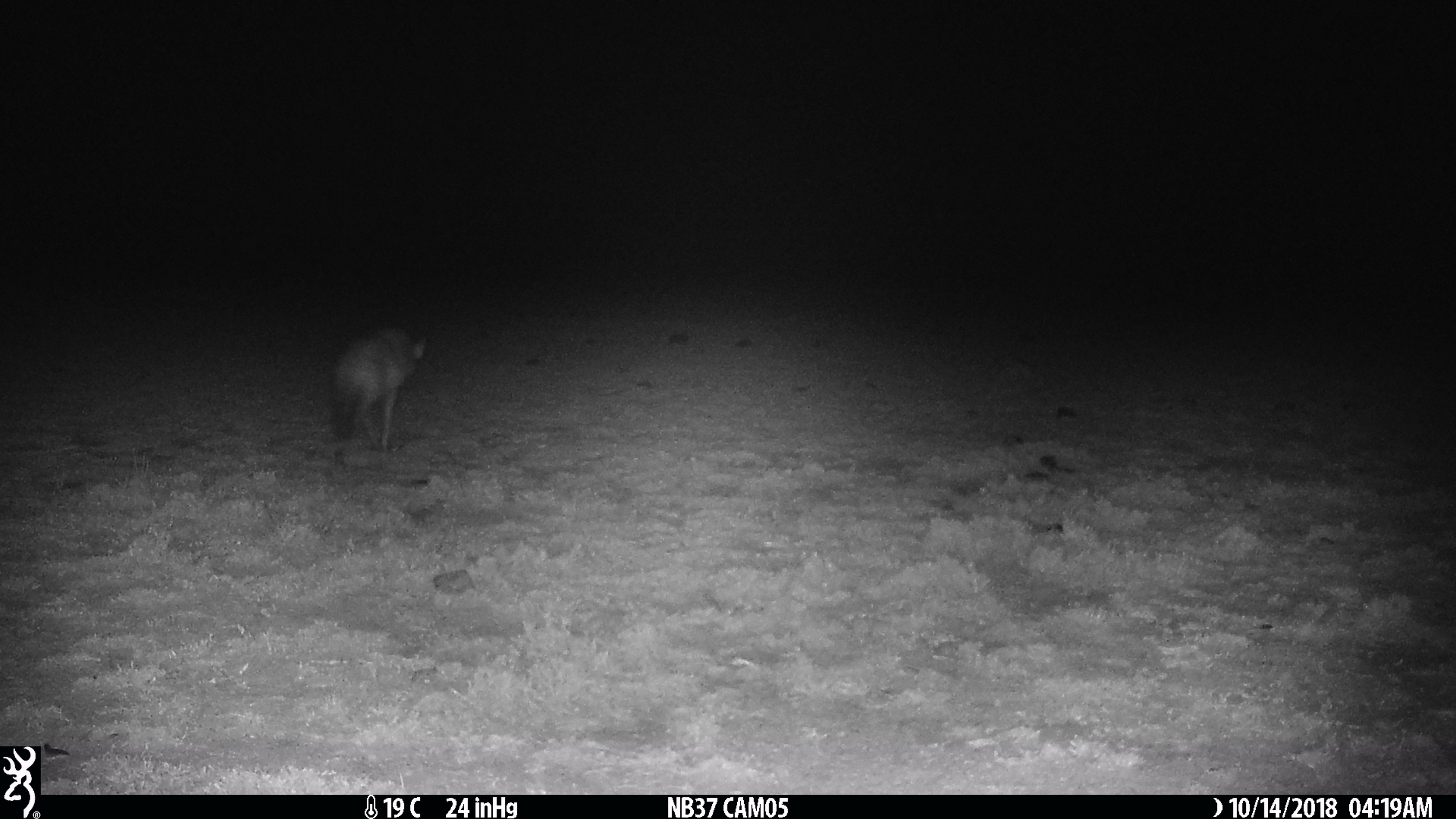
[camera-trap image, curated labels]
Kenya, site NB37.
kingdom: Animalia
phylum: Chordata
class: Mammalia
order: Carnivora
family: Hyaenidae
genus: Proteles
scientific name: Proteles cristatus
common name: aardwolf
Aardwolf (Proteles cristatus).